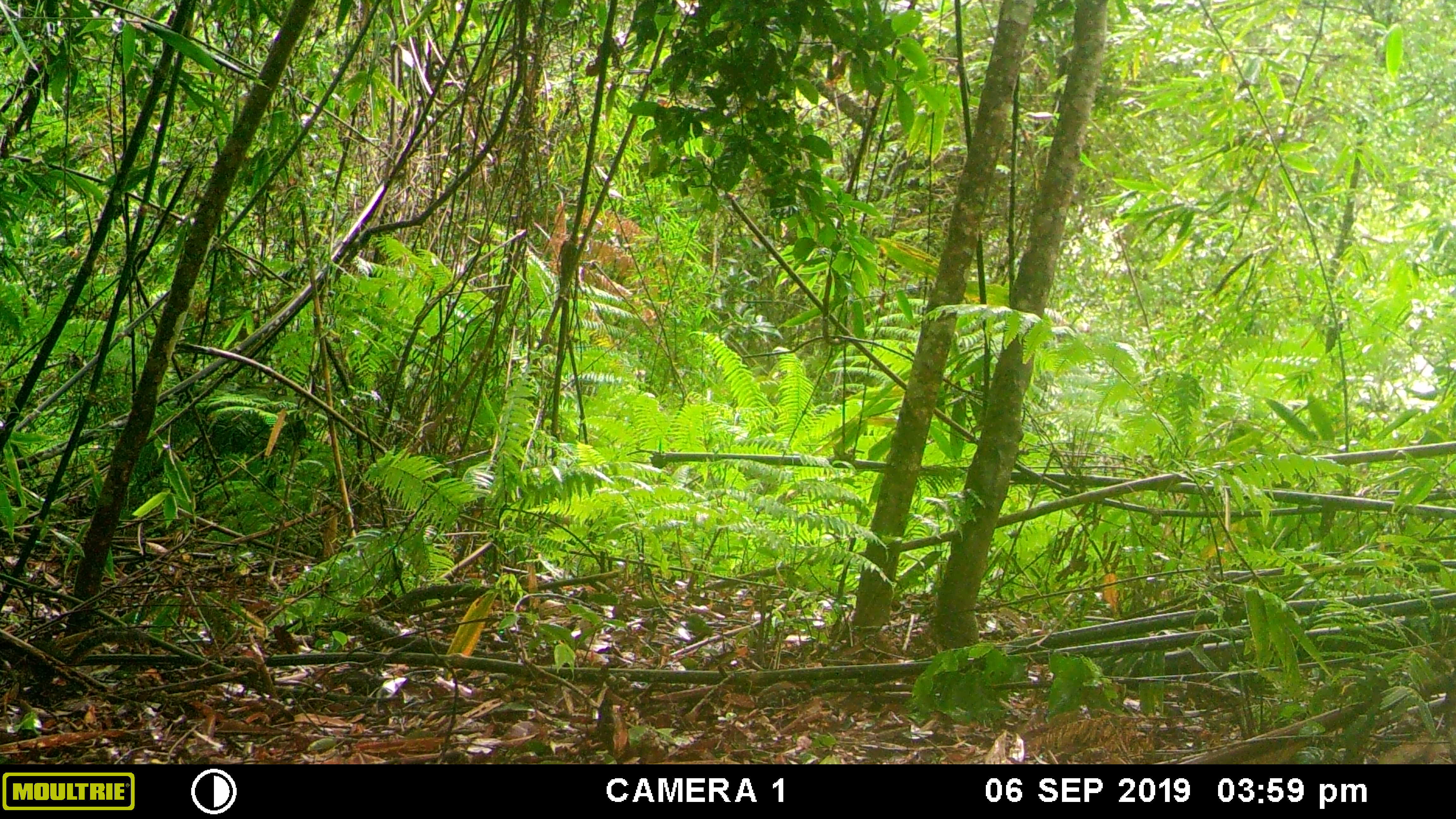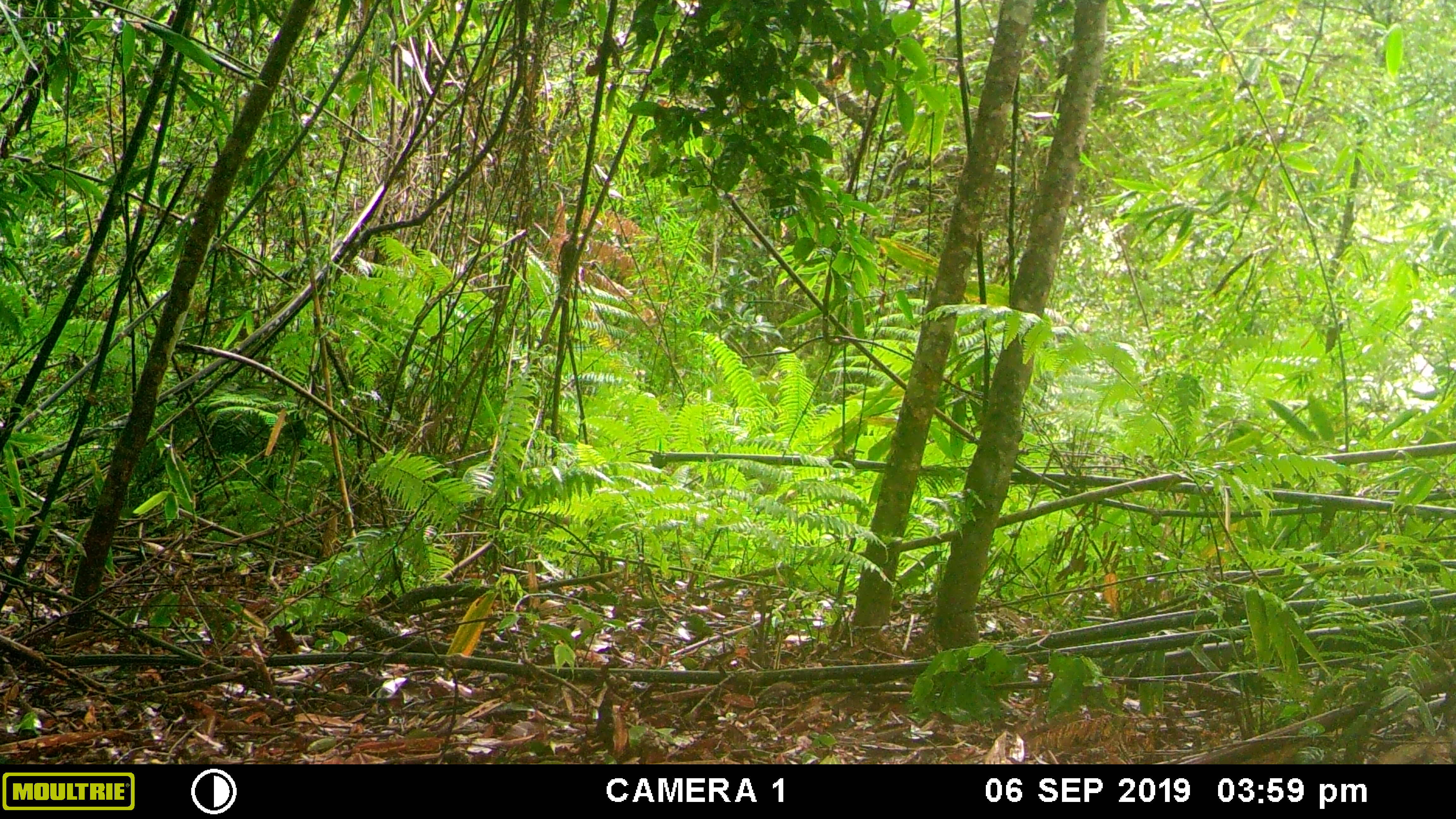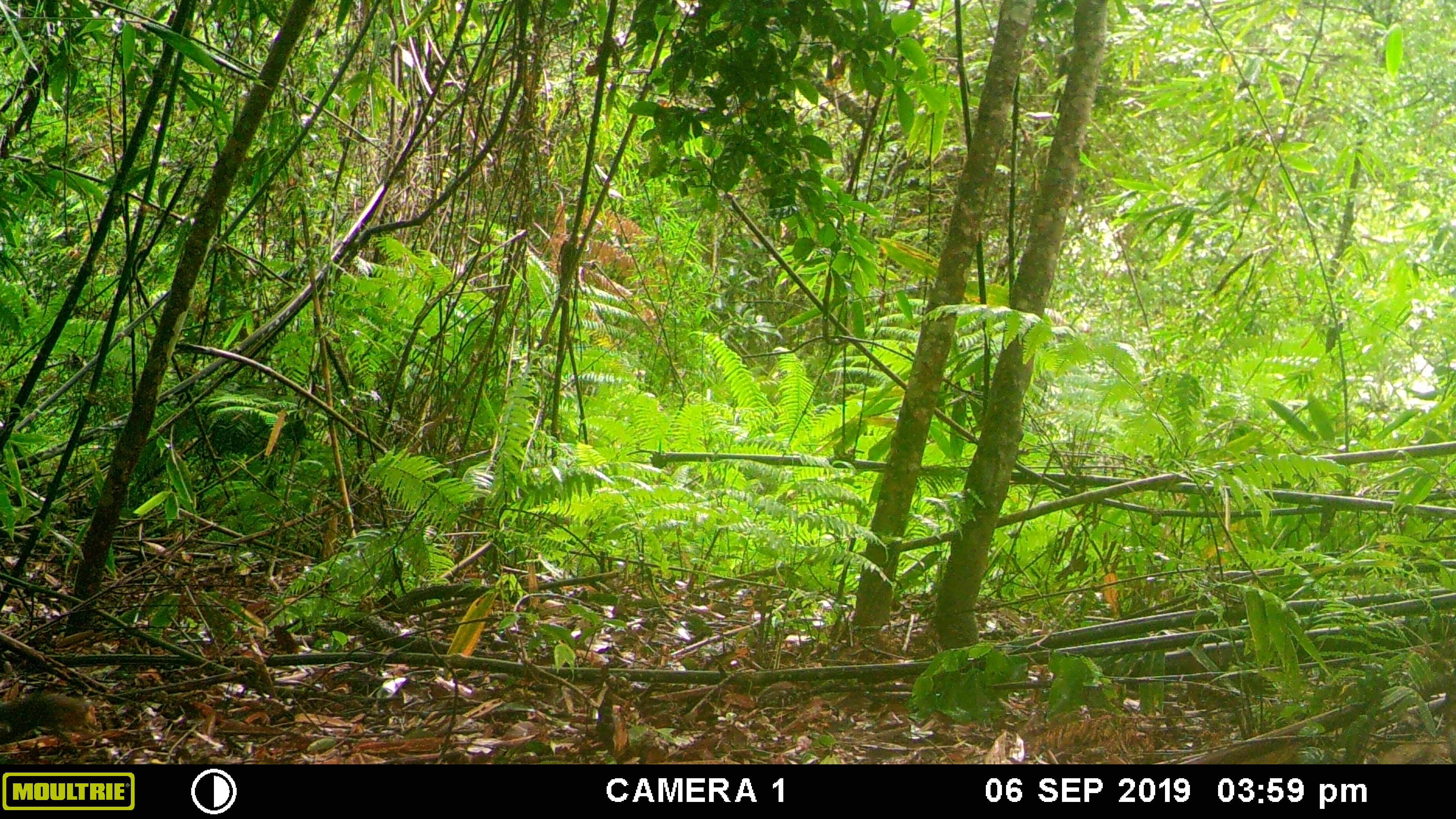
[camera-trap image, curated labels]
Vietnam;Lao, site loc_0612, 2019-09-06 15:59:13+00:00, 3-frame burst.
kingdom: Animalia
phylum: Chordata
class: Mammalia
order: Rodentia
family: Sciuridae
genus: Dremomys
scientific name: Dremomys rufigenis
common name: red-cheeked squirrel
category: red cheeked squirrel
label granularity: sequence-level